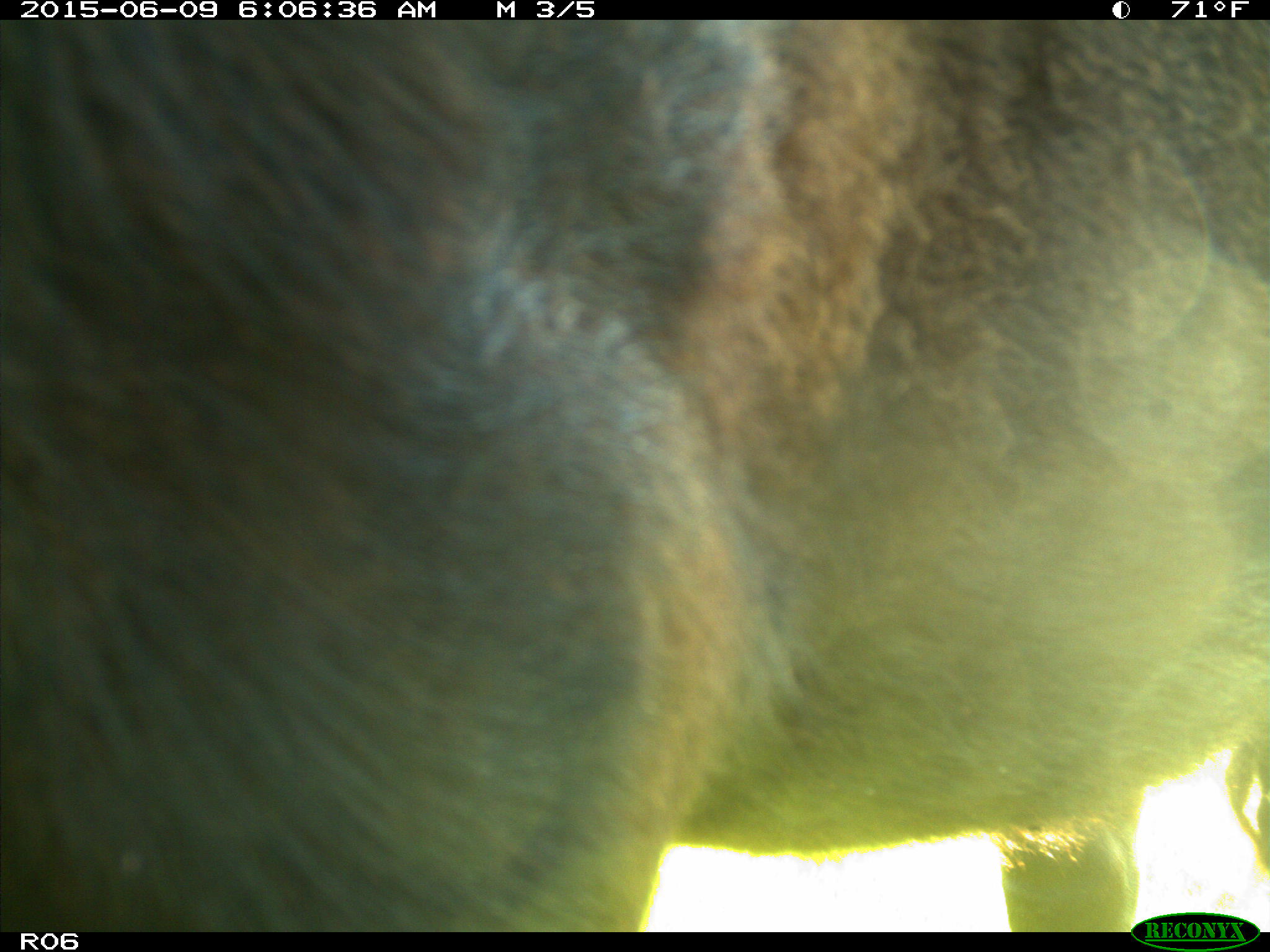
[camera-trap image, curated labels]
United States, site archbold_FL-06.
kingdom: Animalia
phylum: Chordata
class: Mammalia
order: Artiodactyla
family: Bovidae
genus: Bos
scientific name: Bos taurus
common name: domestic cow